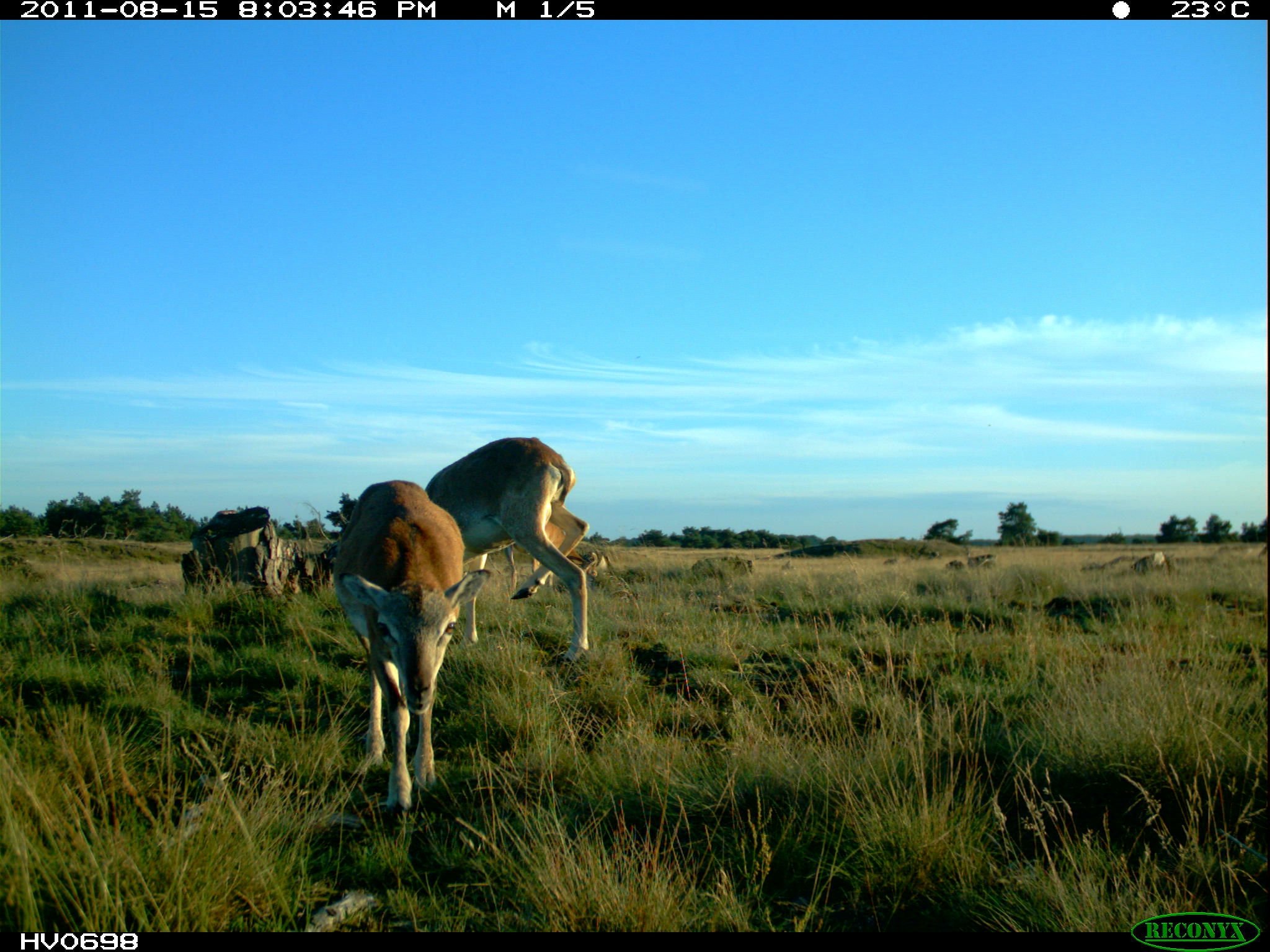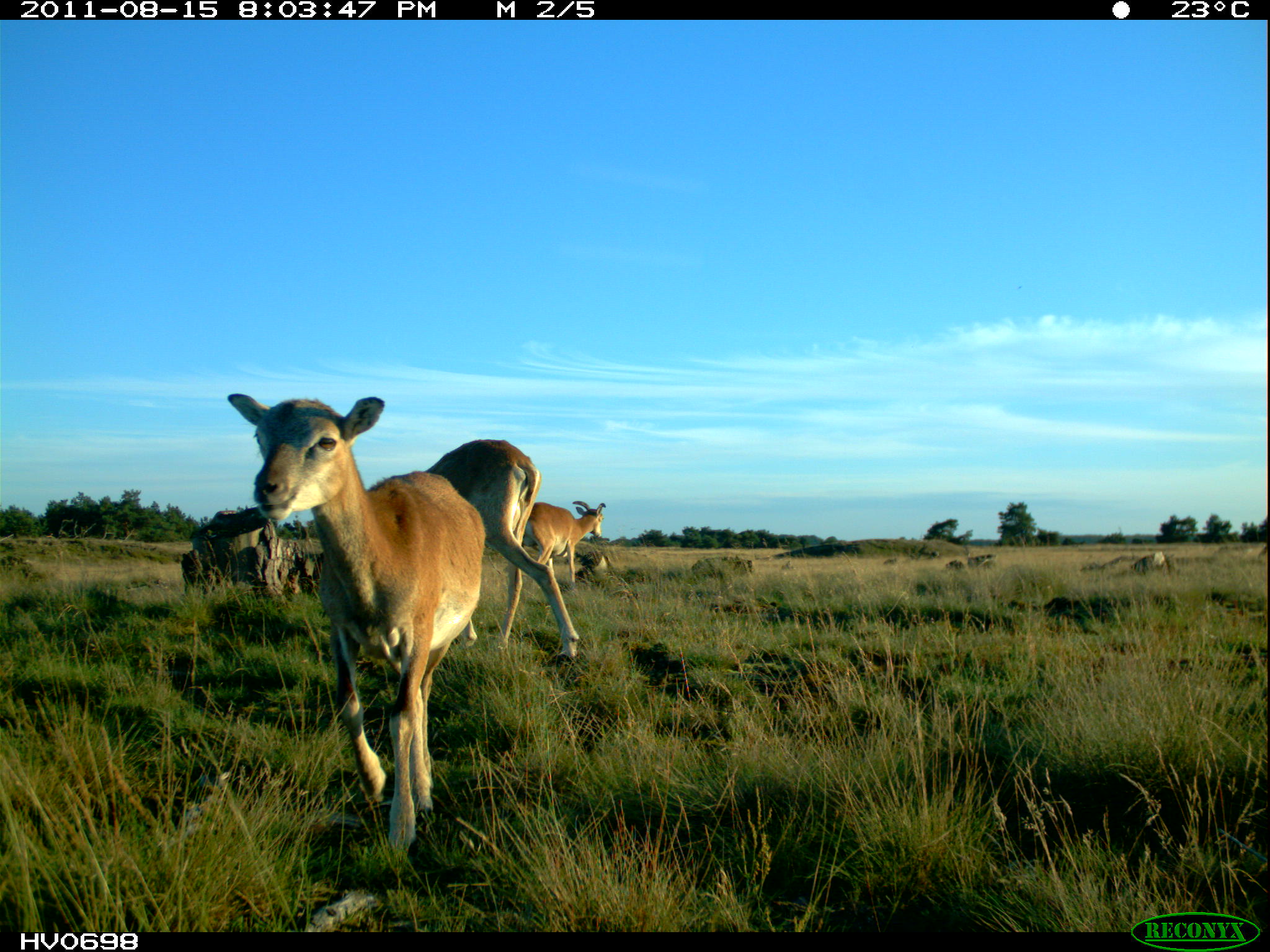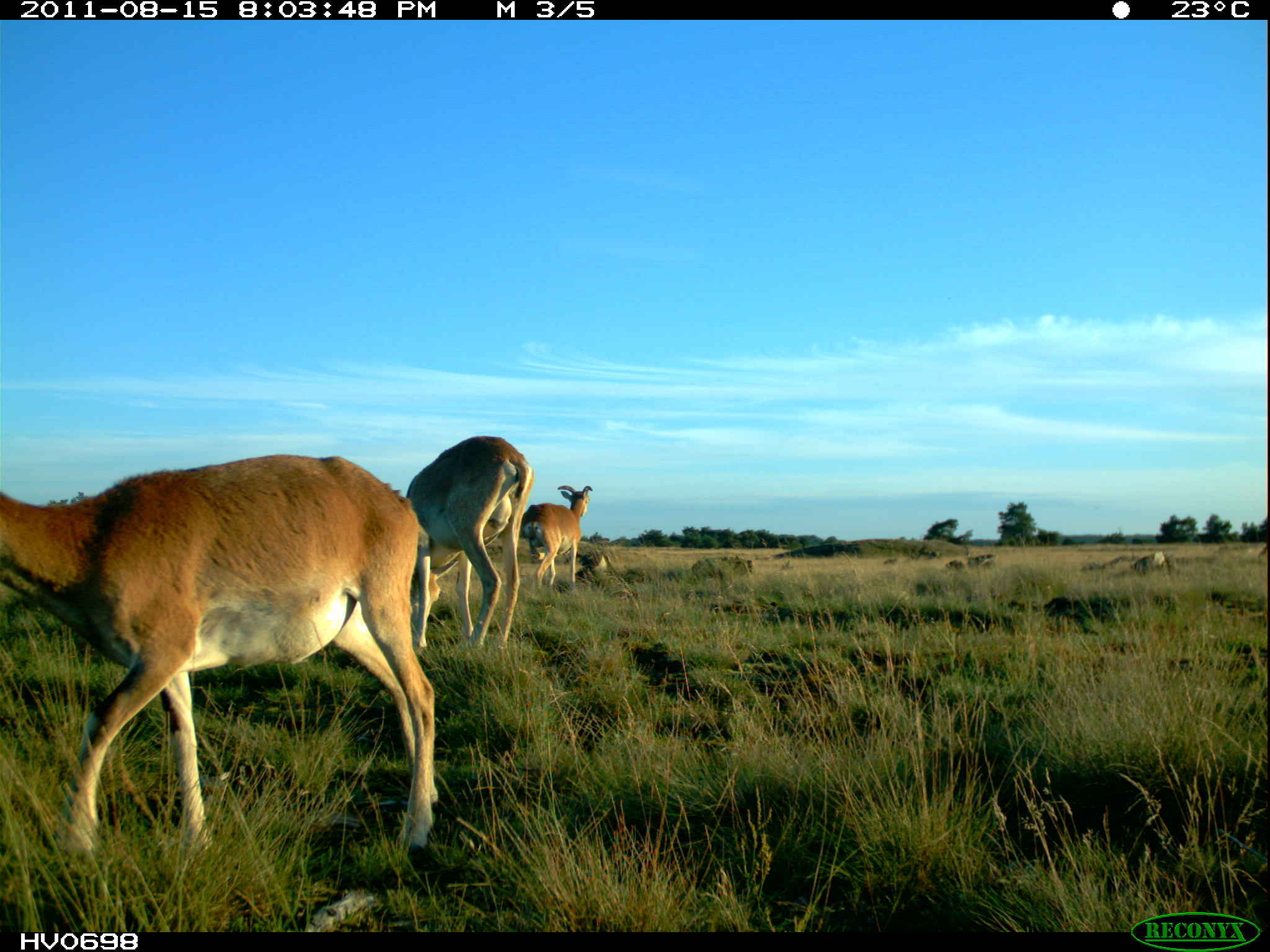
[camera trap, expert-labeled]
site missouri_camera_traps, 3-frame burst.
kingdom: Animalia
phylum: Chordata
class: Mammalia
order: Artiodactyla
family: Bovidae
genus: Ovis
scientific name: Ovis ammon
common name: mouflon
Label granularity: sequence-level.